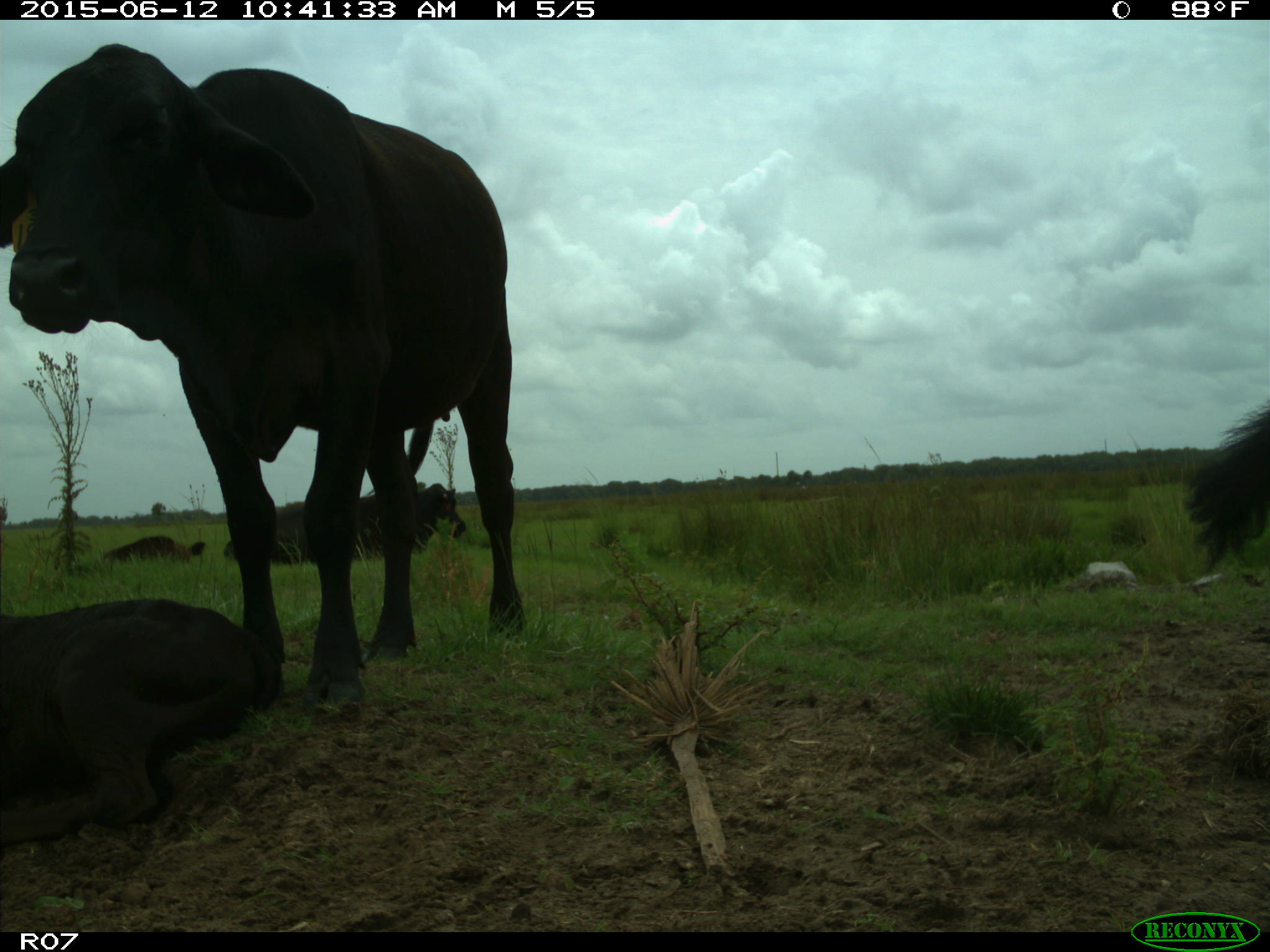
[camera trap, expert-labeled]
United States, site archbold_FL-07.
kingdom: Animalia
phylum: Chordata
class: Mammalia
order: Artiodactyla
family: Bovidae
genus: Bos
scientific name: Bos taurus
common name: domestic cow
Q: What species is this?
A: Bos taurus (domestic cow).